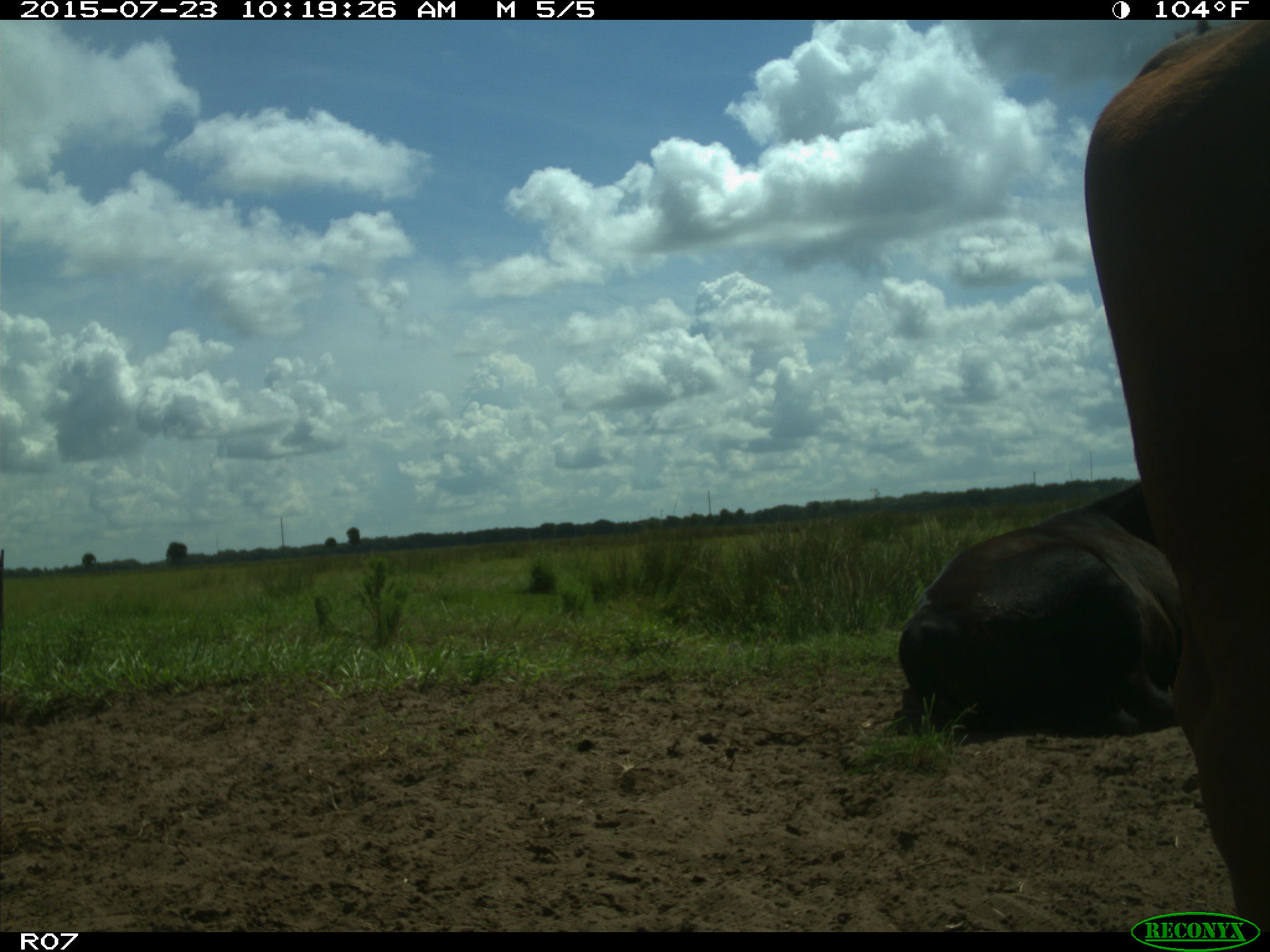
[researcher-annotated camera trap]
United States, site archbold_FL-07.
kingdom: Animalia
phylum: Chordata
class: Mammalia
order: Artiodactyla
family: Bovidae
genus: Bos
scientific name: Bos taurus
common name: domestic cow